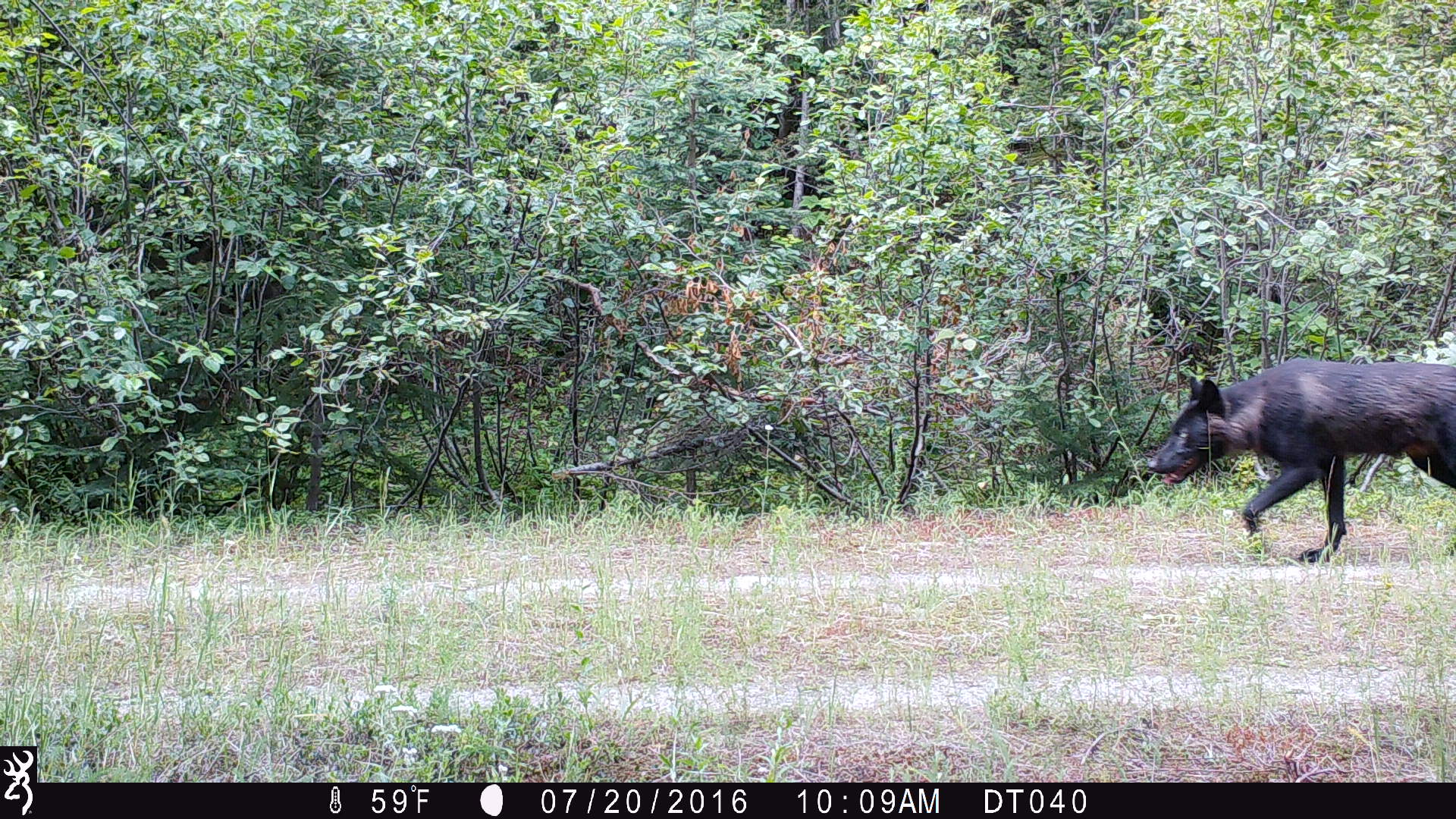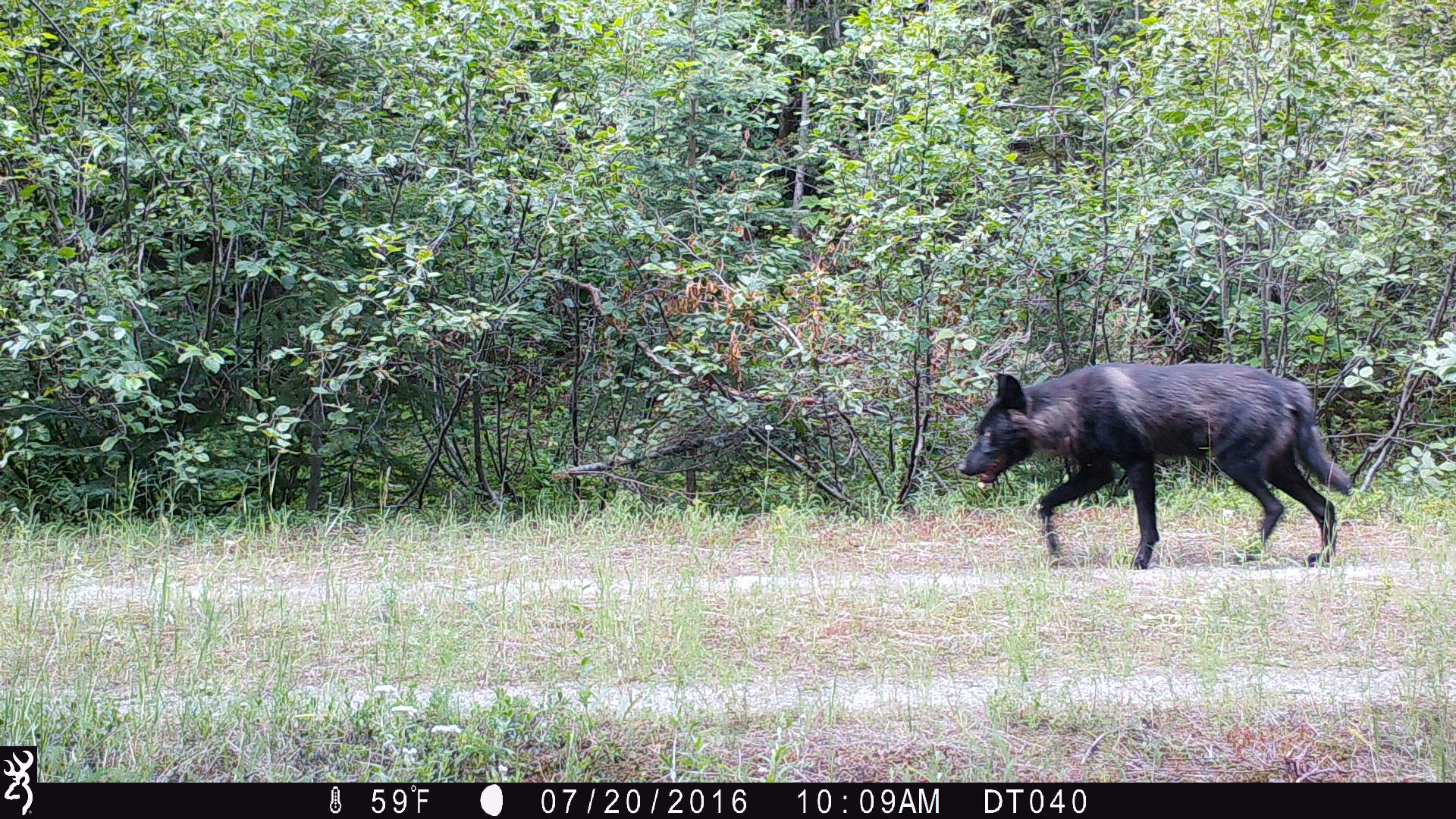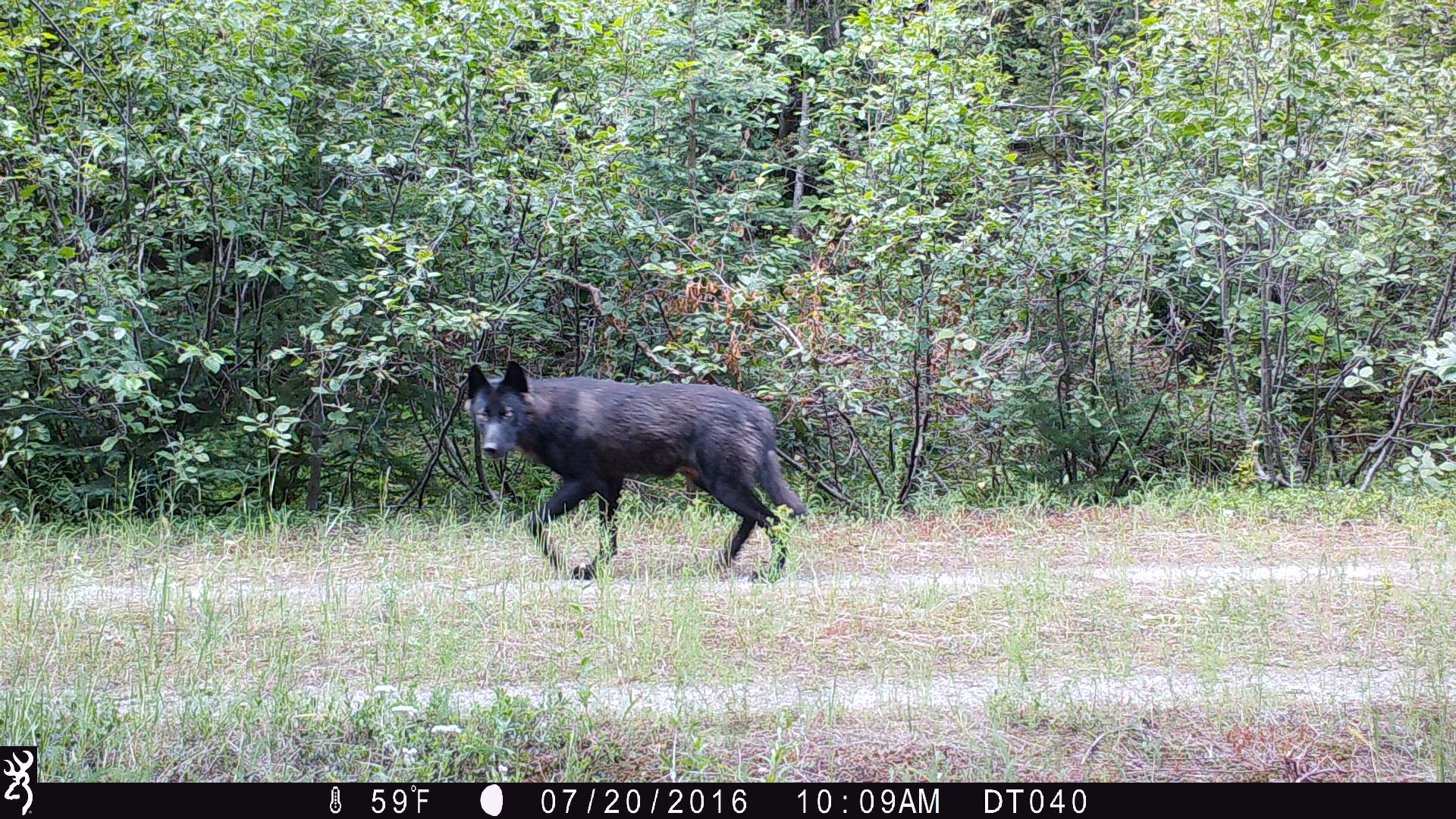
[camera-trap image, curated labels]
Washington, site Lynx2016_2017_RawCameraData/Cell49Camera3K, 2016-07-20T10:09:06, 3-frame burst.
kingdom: Animalia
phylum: Chordata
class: Mammalia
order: Carnivora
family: Canidae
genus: Canis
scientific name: Canis lupus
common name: gray wolf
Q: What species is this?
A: Canis lupus (gray wolf).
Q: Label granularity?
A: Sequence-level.